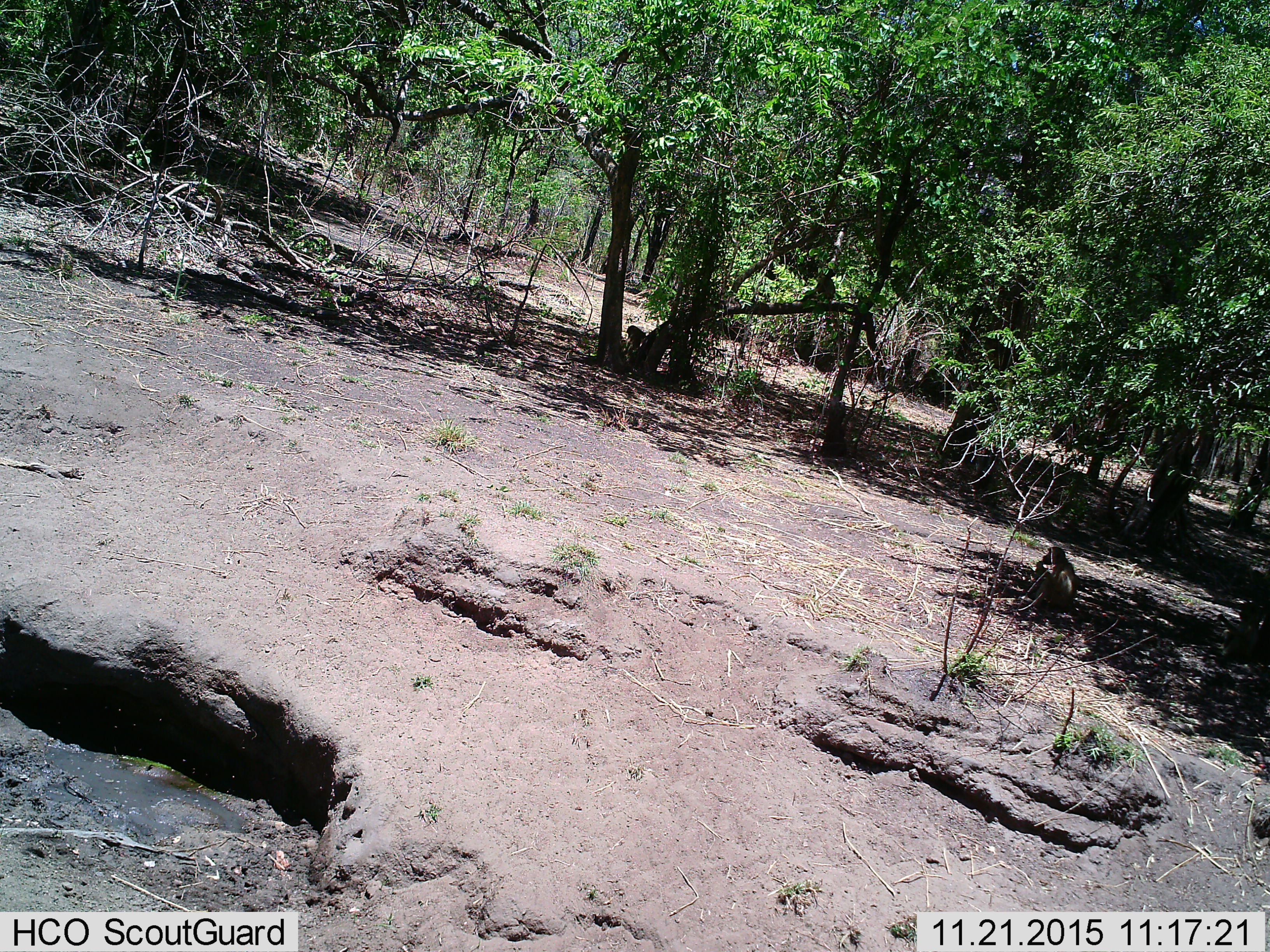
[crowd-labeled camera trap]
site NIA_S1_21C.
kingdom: Animalia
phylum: Chordata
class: Mammalia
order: Primates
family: Cercopithecidae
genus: Papio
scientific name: Papio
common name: baboon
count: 1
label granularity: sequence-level